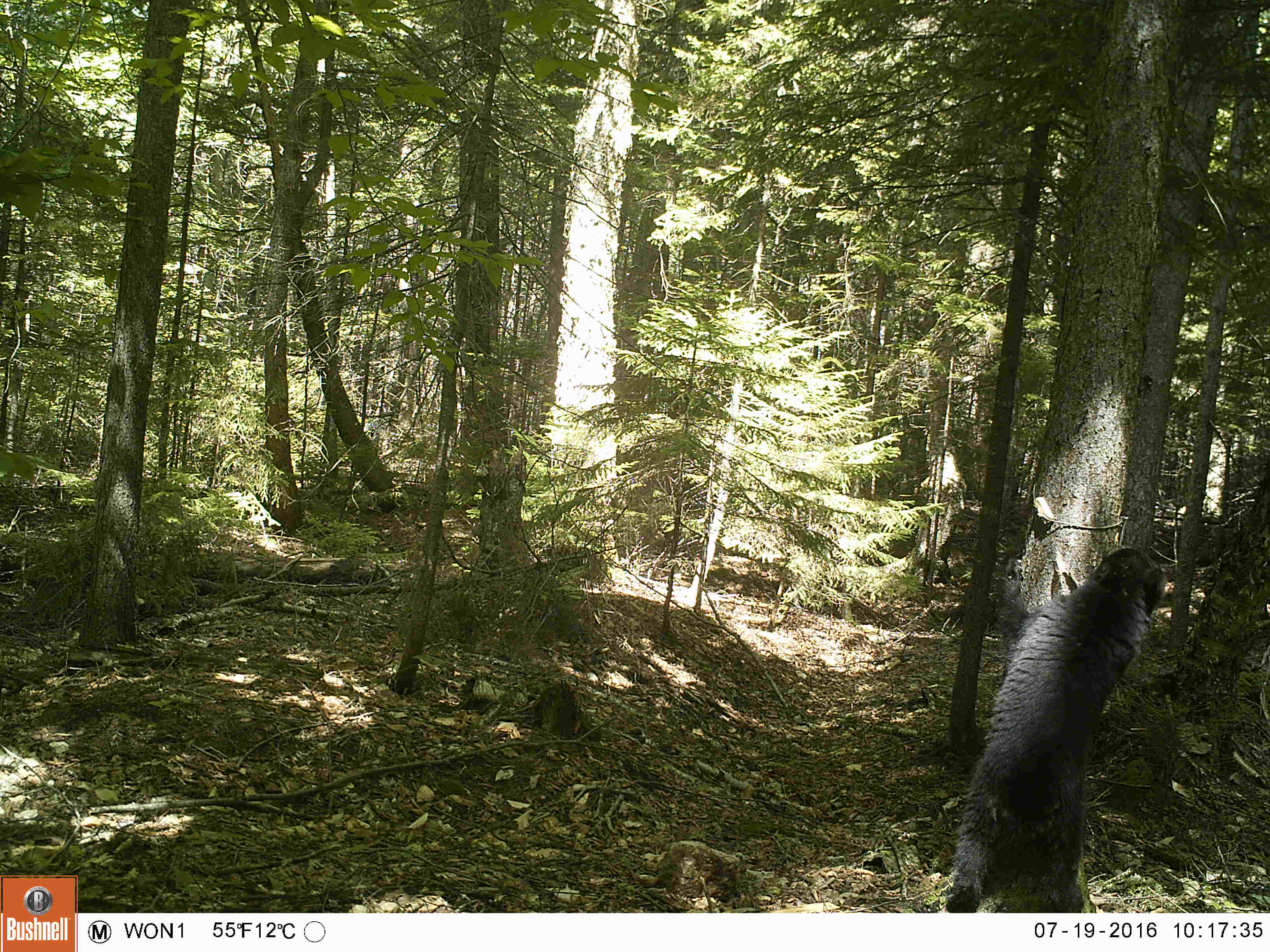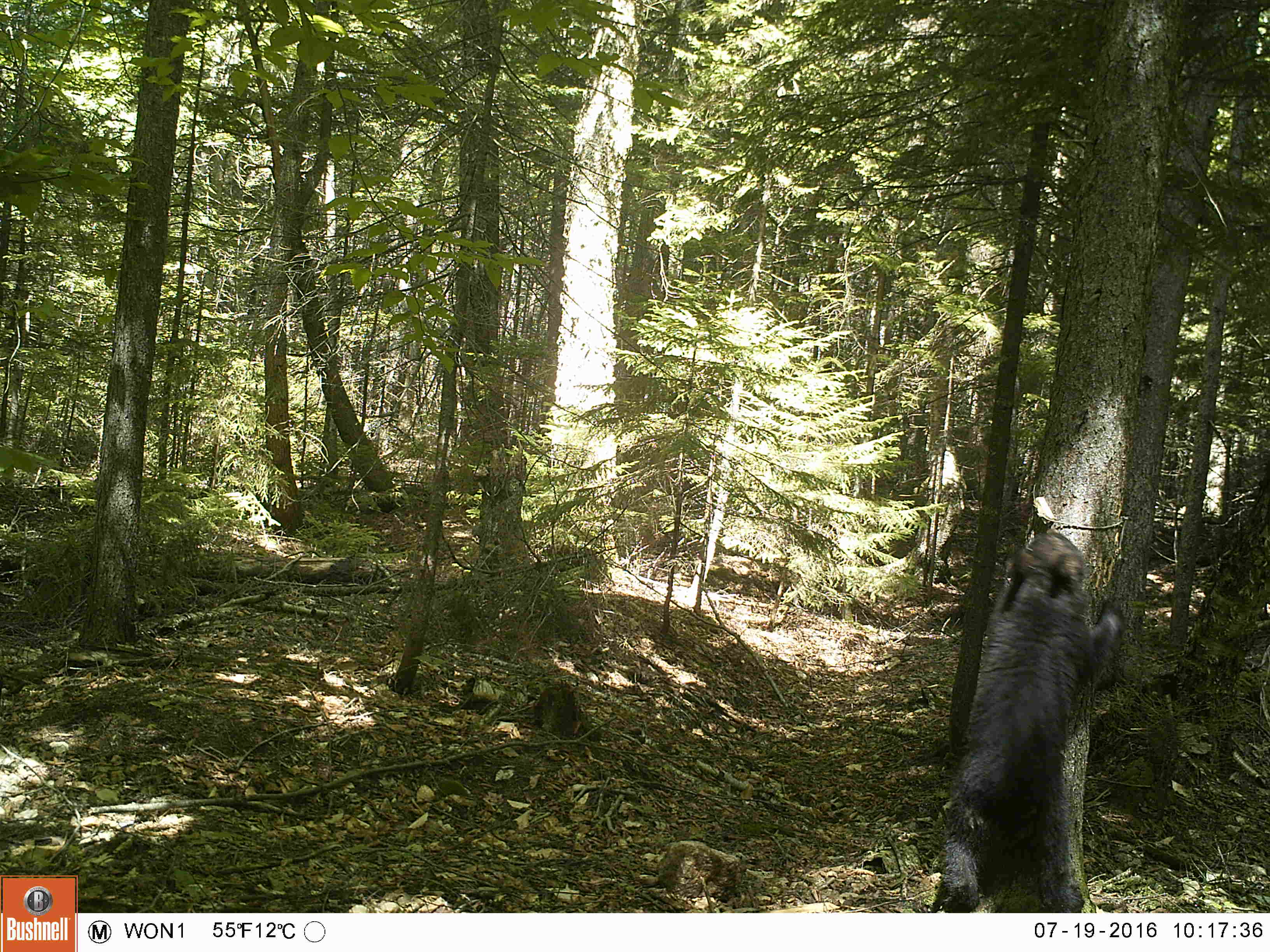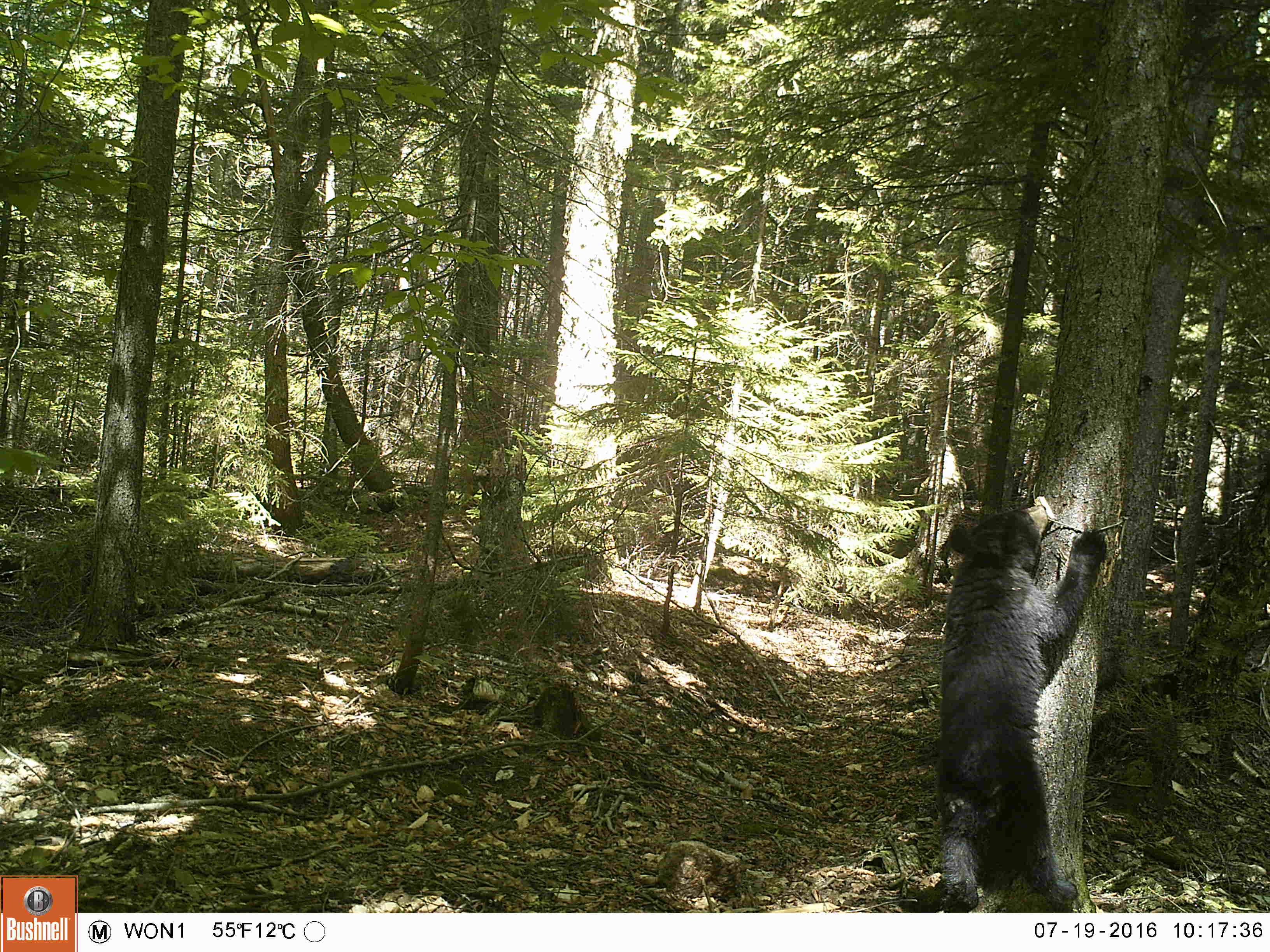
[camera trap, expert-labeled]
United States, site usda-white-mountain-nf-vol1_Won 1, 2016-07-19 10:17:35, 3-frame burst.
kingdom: Animalia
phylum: Chordata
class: Mammalia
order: Carnivora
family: Ursidae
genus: Ursus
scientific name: Ursus americanus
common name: black bear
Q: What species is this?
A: Black bear (Ursus americanus).